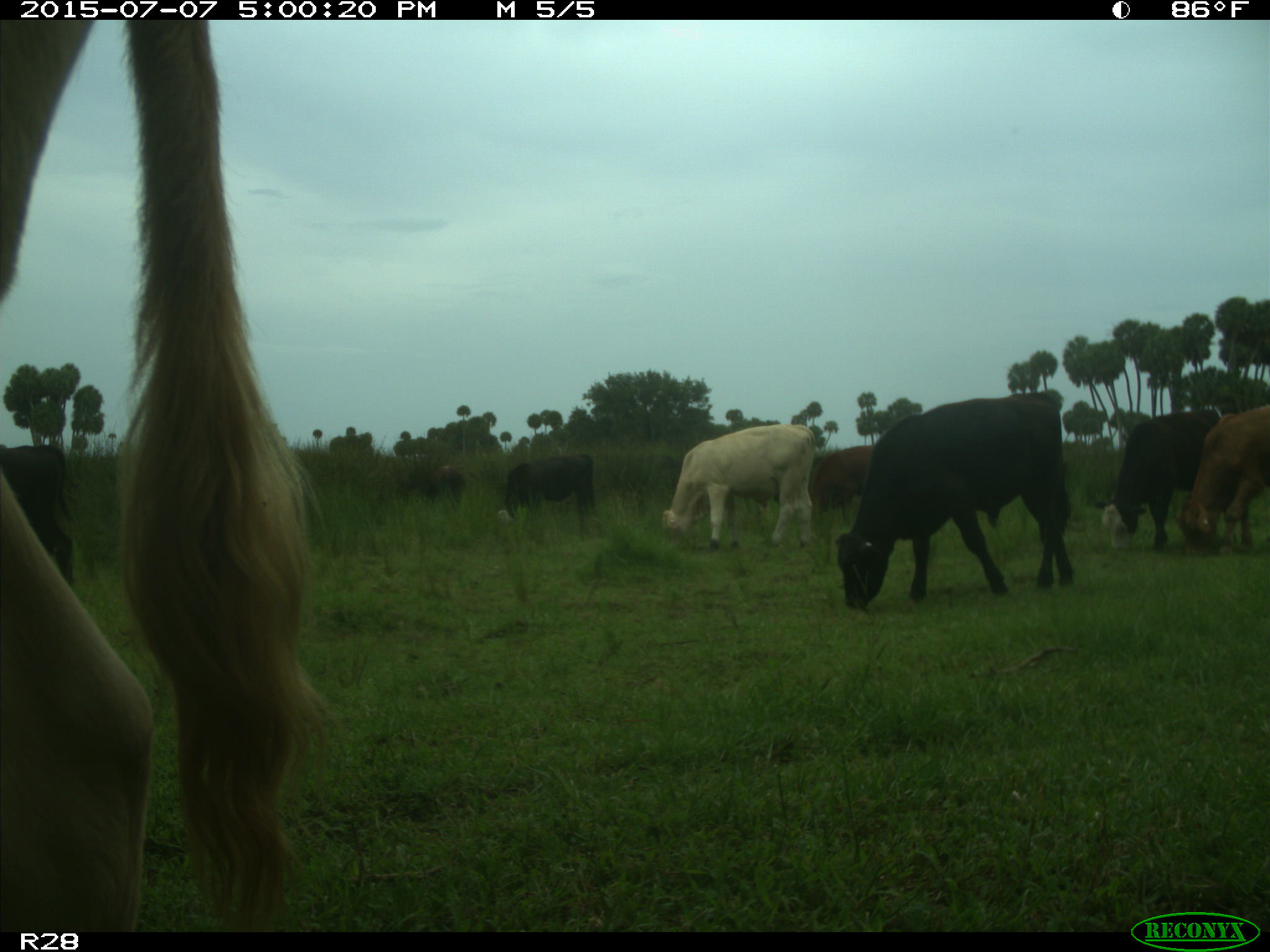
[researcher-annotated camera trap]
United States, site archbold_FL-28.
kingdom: Animalia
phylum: Chordata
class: Mammalia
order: Artiodactyla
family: Bovidae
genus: Bos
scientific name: Bos taurus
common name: domestic cow